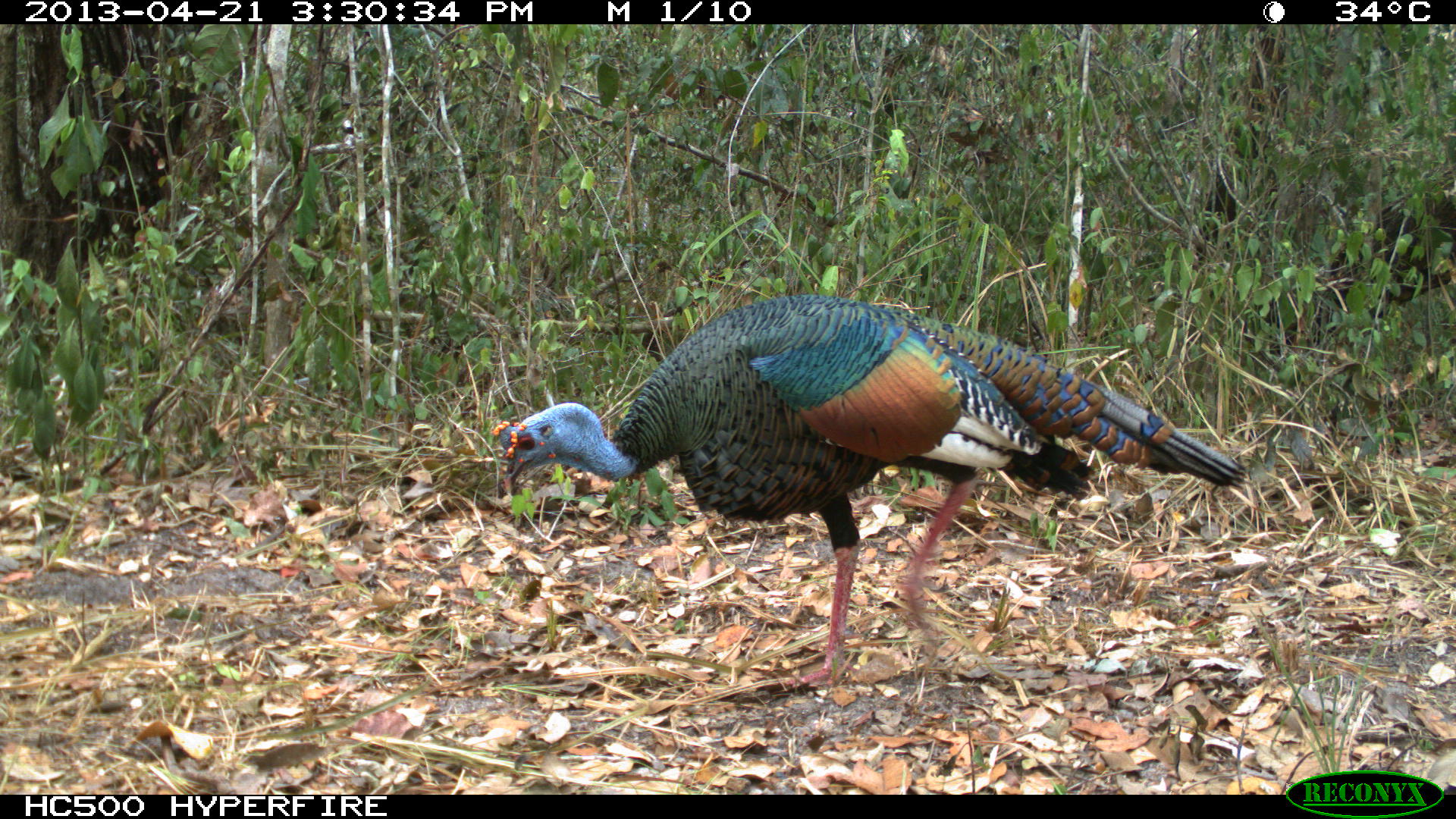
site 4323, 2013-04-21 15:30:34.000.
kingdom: Animalia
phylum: Chordata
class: Aves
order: Galliformes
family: Phasianidae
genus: Meleagris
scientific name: Meleagris ocellata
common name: ocellated turkey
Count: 1.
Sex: male.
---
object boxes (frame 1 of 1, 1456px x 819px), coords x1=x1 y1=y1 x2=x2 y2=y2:
meleagris ocellata: x1=491 y1=293 x2=1252 y2=690